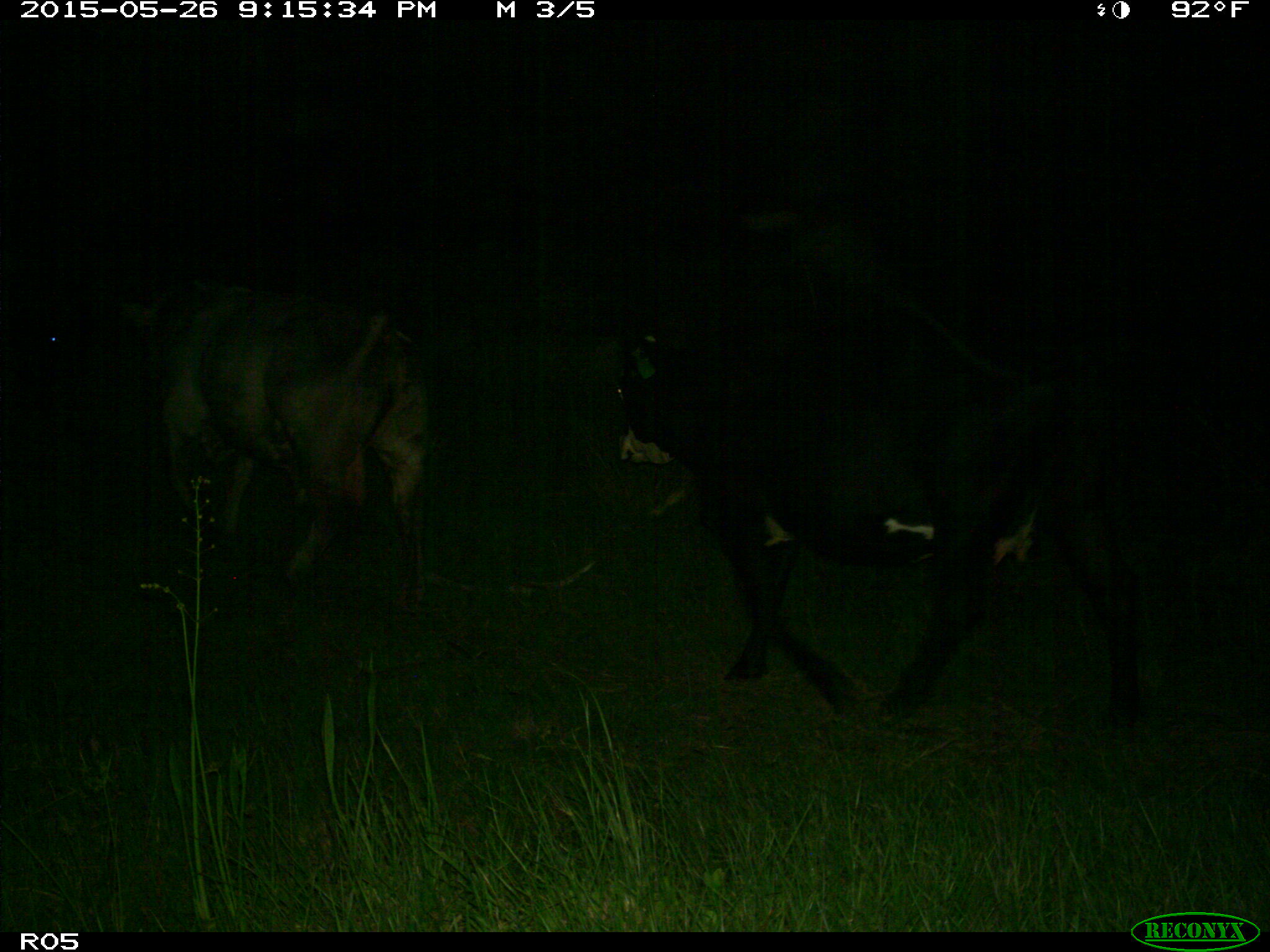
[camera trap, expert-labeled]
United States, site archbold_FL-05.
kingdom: Animalia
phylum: Chordata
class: Mammalia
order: Artiodactyla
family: Bovidae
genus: Bos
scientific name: Bos taurus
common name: domestic cow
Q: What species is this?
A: Bos taurus (domestic cow).